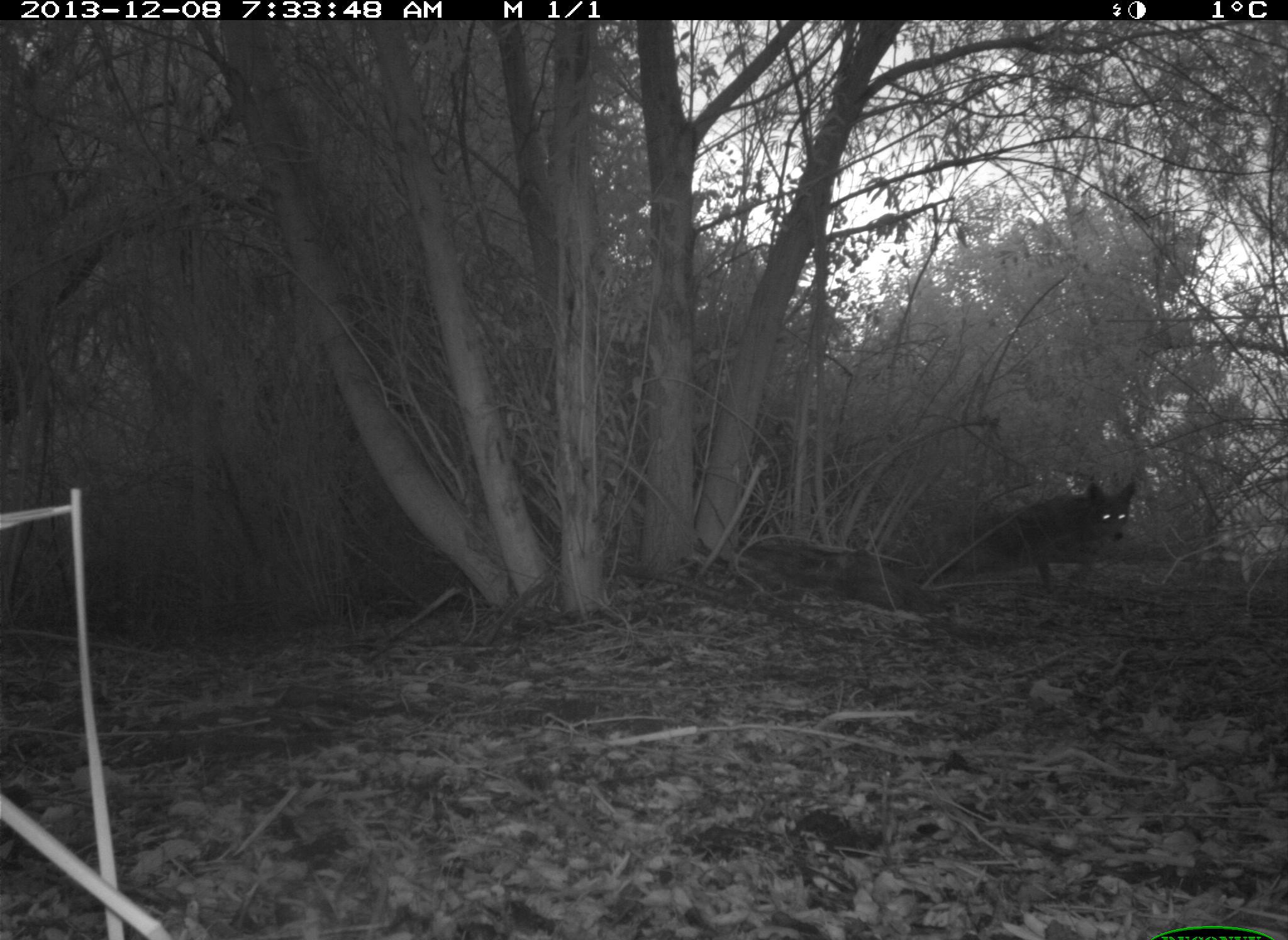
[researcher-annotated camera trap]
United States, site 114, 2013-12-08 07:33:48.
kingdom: Animalia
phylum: Chordata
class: Mammalia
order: Carnivora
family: Canidae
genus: Canis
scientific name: Canis latrans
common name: coyote